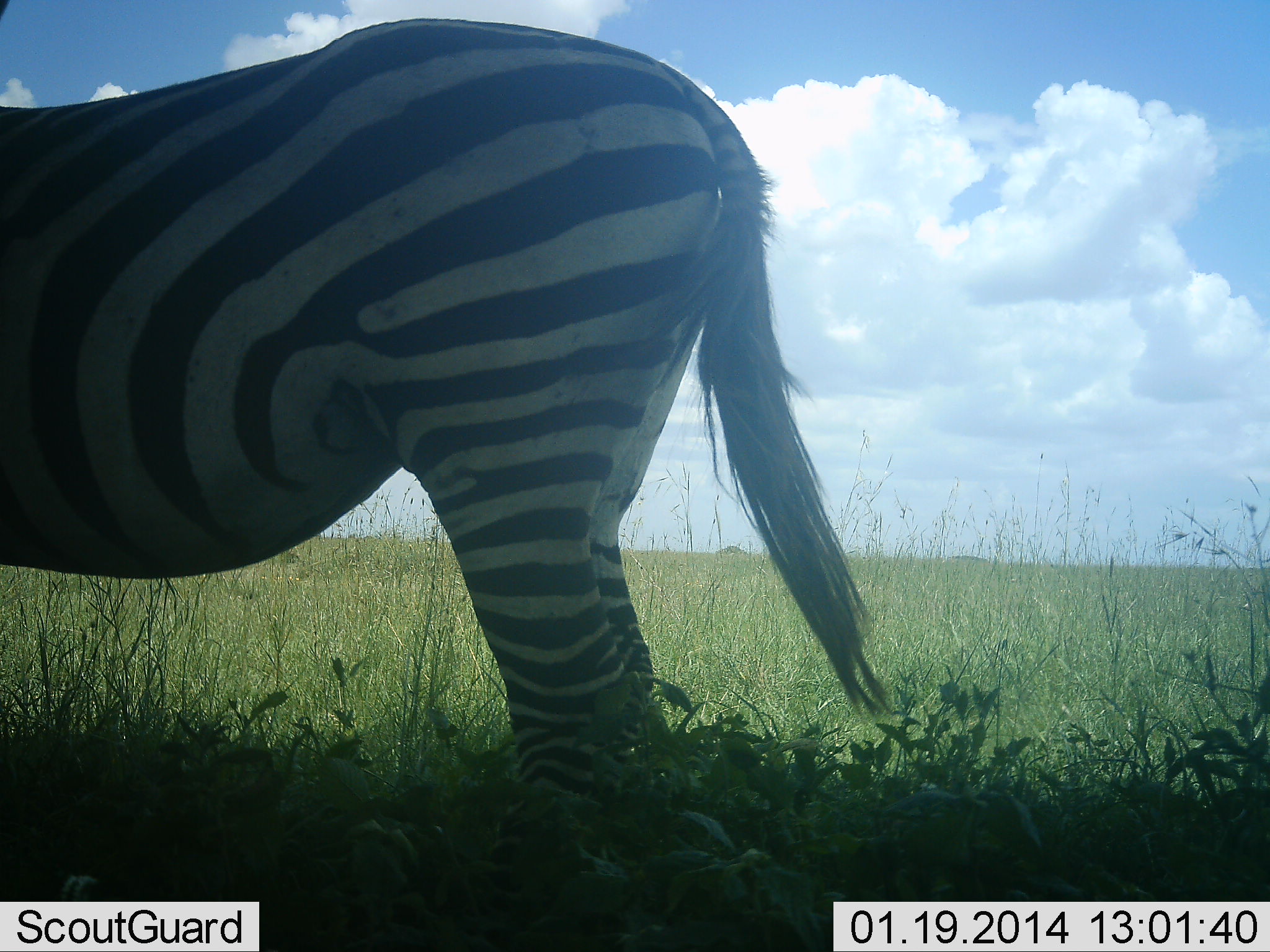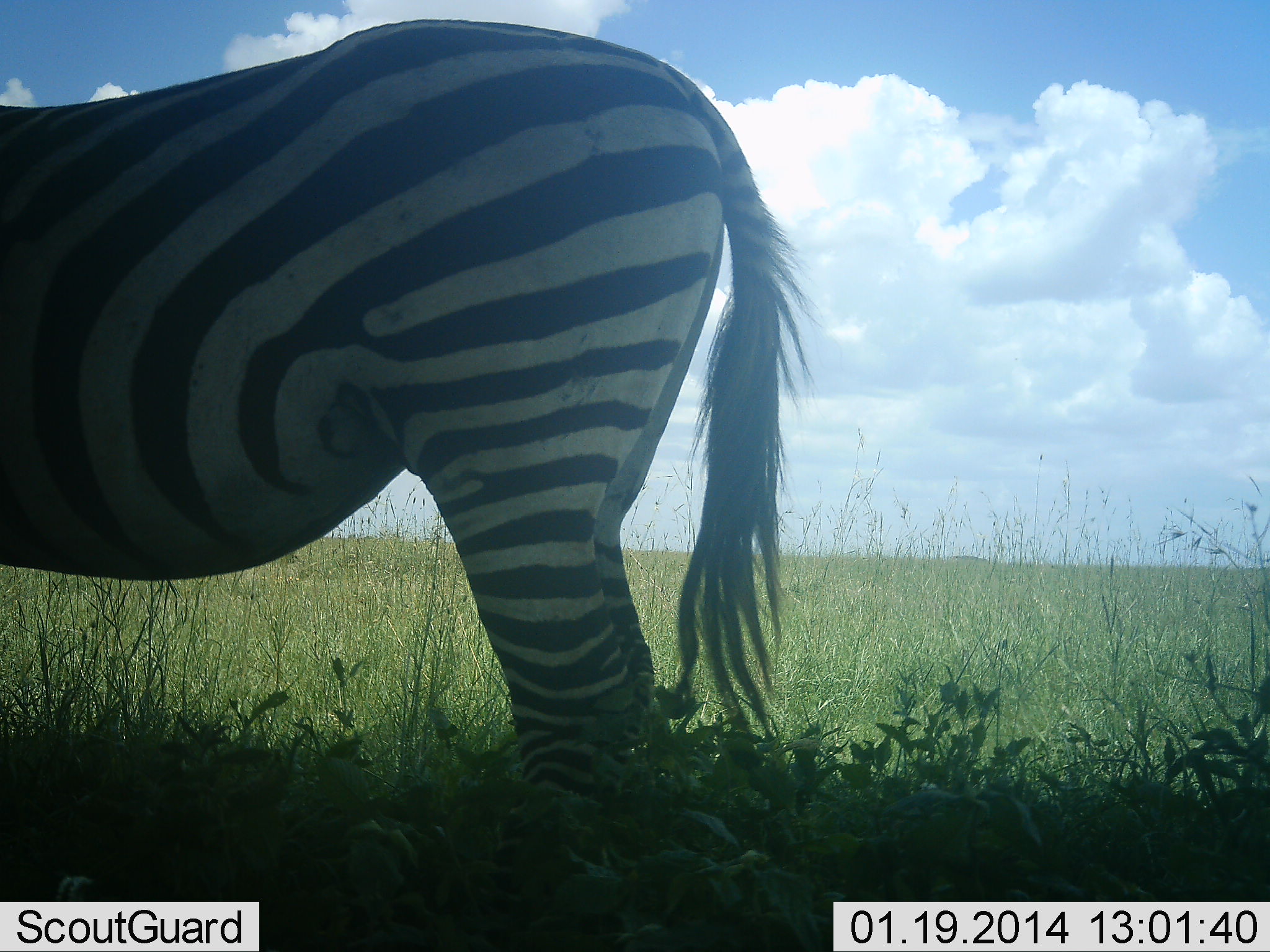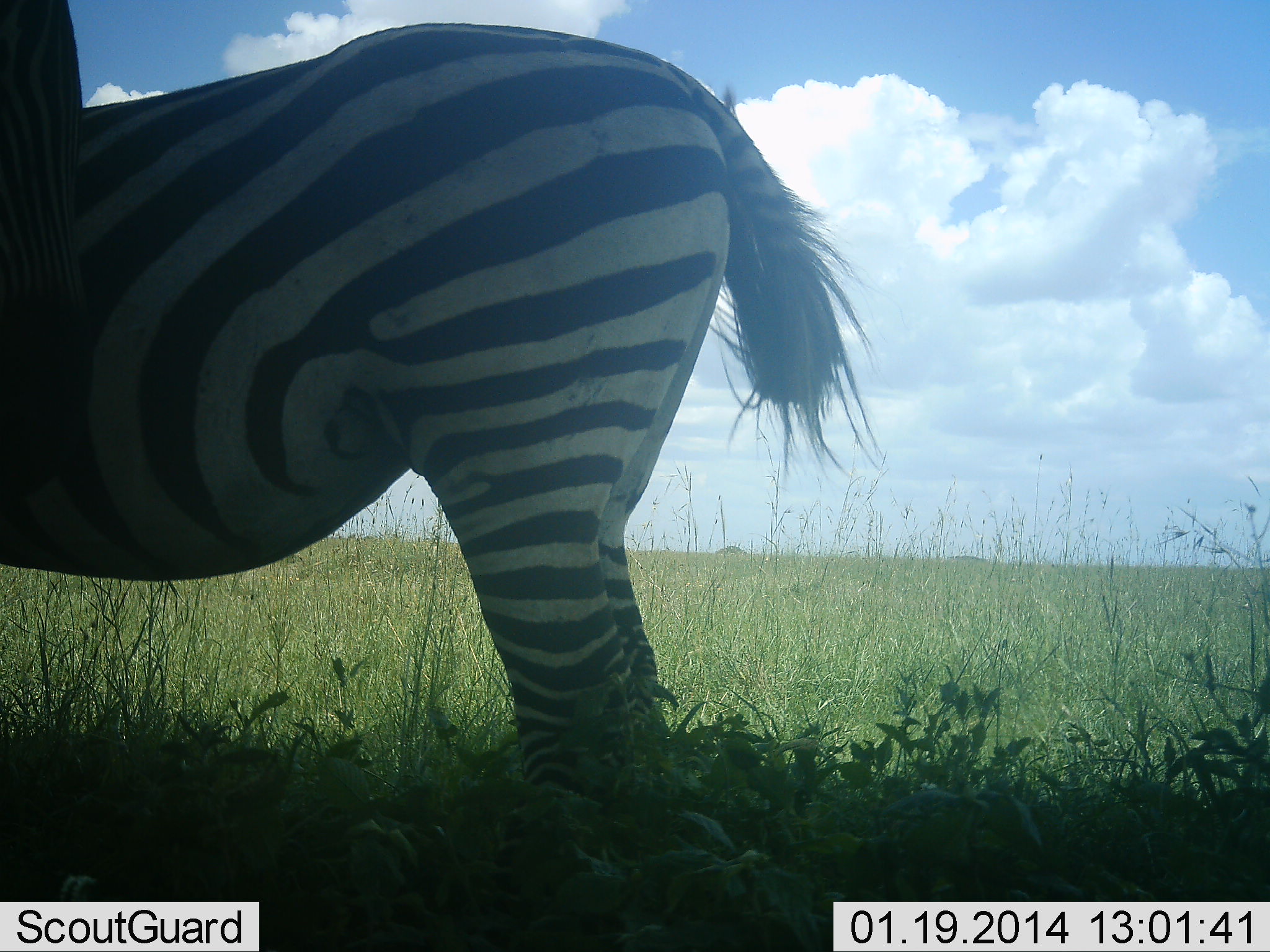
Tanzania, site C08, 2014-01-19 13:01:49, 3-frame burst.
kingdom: Animalia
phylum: Chordata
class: Mammalia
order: Perissodactyla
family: Equidae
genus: Equus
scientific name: Equus quagga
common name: plains zebra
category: zebra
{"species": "zebra (plains zebra) (Equus quagga)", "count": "1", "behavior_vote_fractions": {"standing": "90%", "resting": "0%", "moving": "10%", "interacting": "0%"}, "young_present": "0%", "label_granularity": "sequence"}